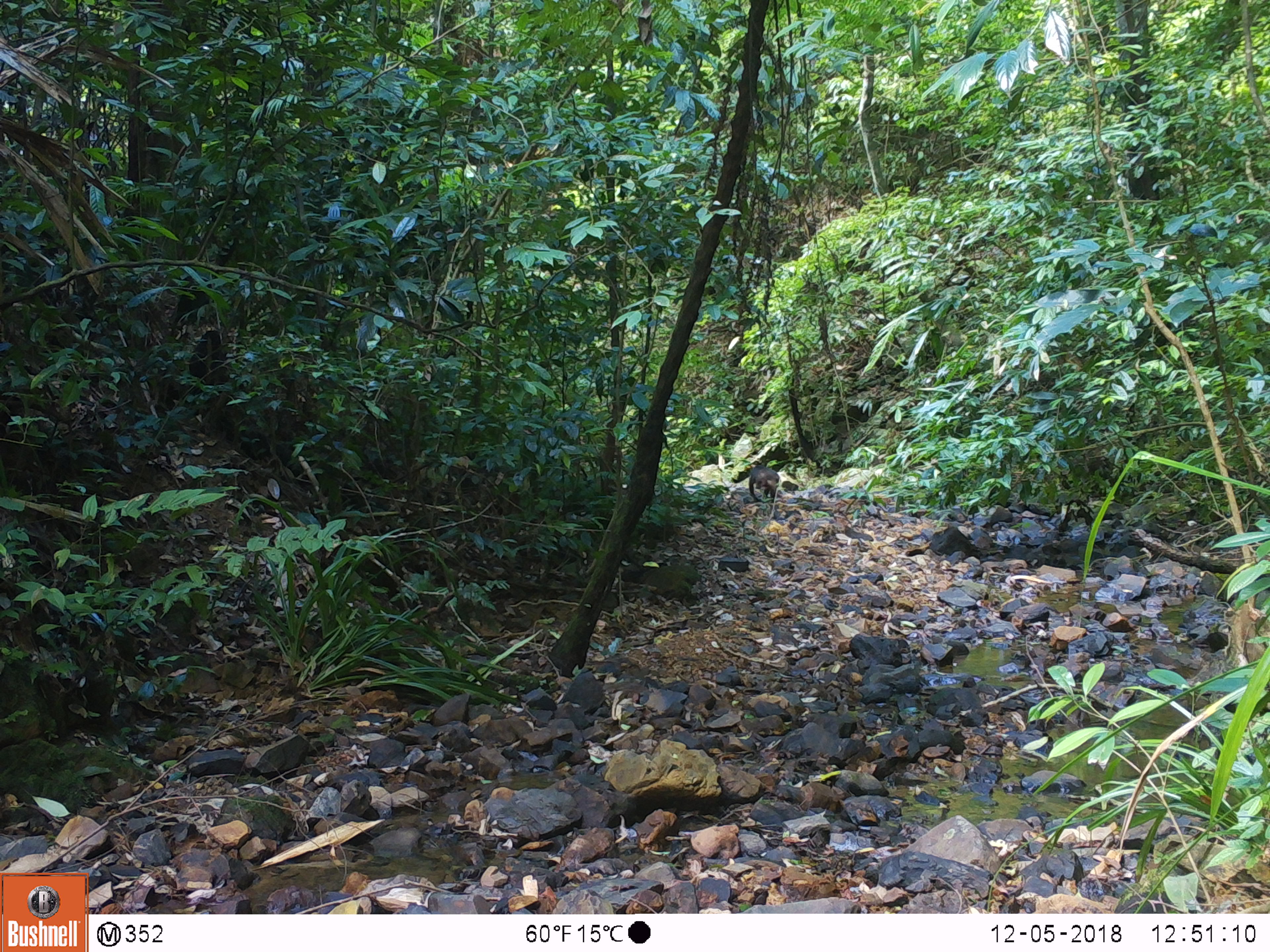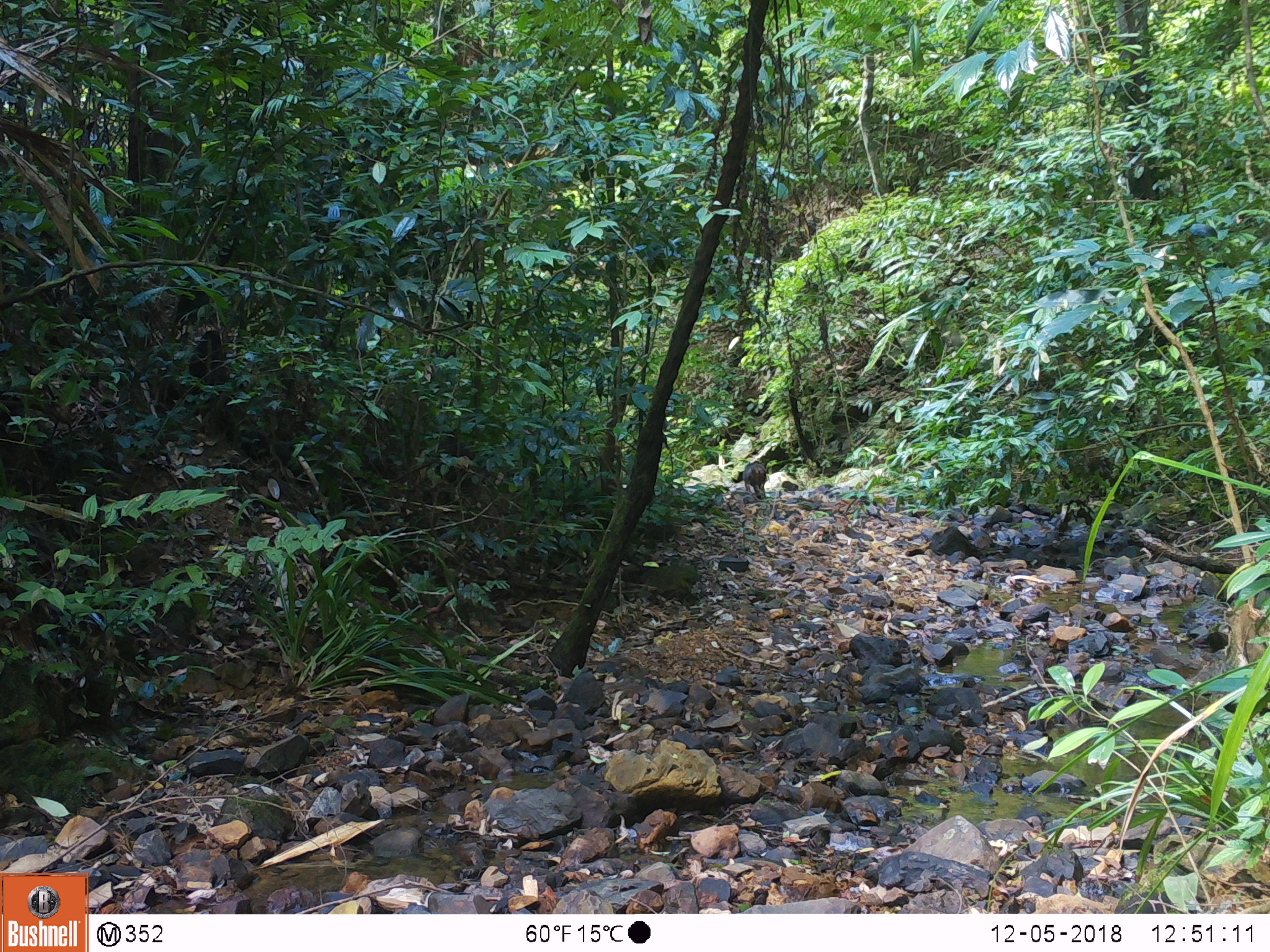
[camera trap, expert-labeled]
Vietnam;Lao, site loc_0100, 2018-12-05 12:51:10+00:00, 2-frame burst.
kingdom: Animalia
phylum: Chordata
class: Mammalia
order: Primates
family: Cercopithecidae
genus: Macaca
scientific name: Macaca arctoides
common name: stump-tailed macaque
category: stump tailed macaque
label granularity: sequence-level